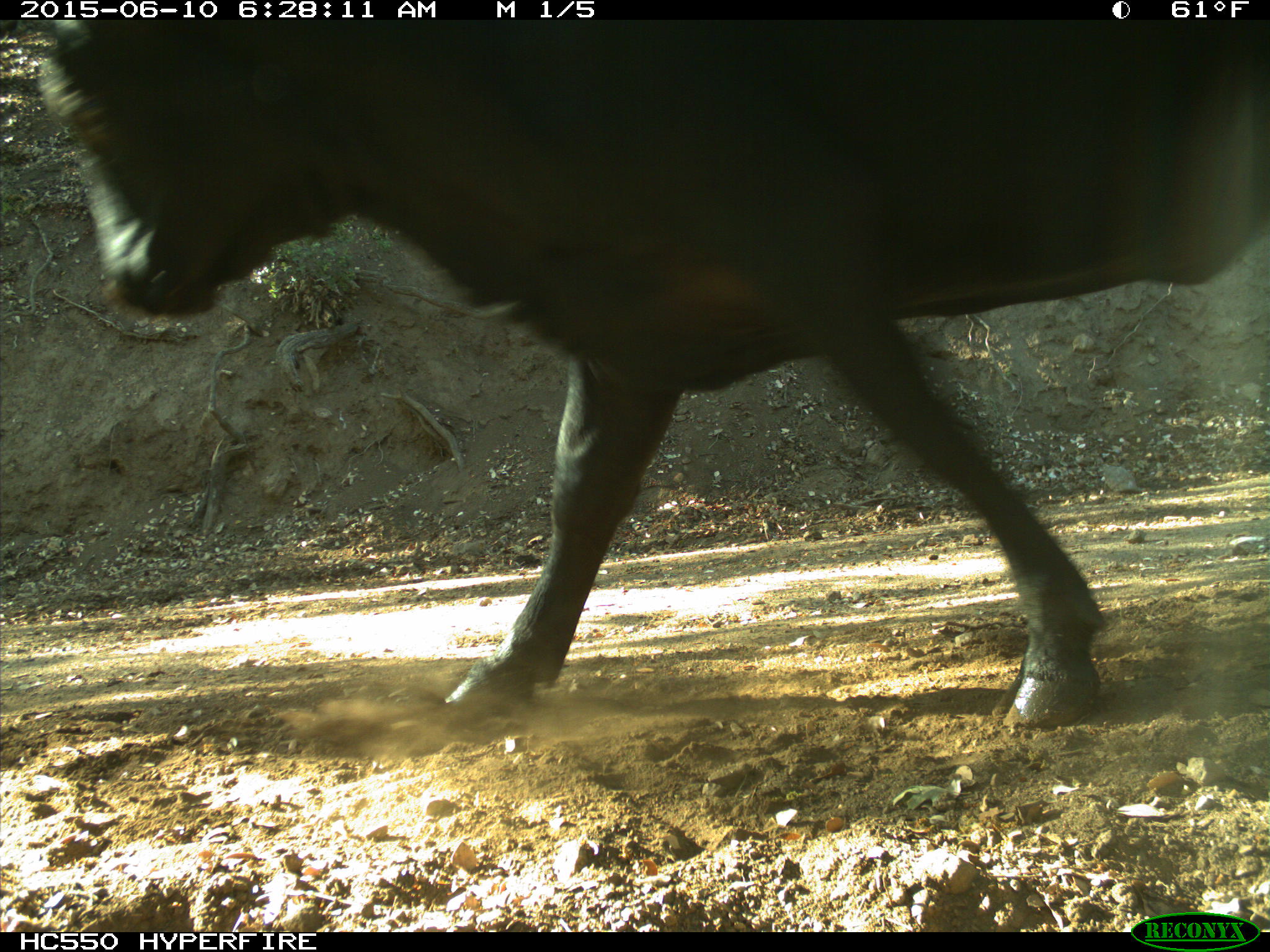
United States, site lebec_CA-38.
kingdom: Animalia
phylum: Chordata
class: Mammalia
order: Artiodactyla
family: Bovidae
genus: Bos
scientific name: Bos taurus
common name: domestic cow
Bos taurus (domestic cow).